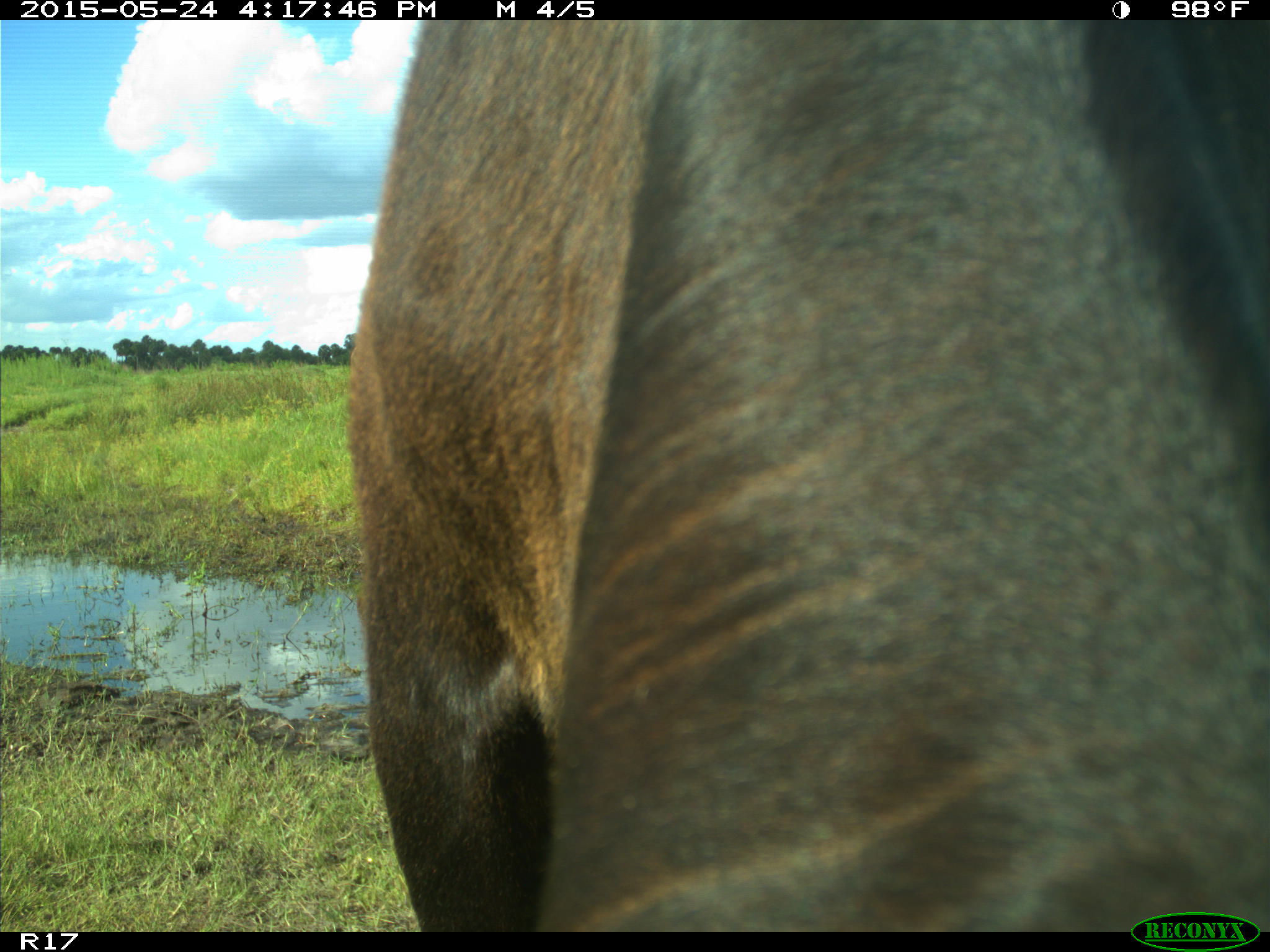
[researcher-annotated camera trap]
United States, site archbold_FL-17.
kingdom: Animalia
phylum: Chordata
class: Mammalia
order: Artiodactyla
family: Bovidae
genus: Bos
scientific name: Bos taurus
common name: domestic cow